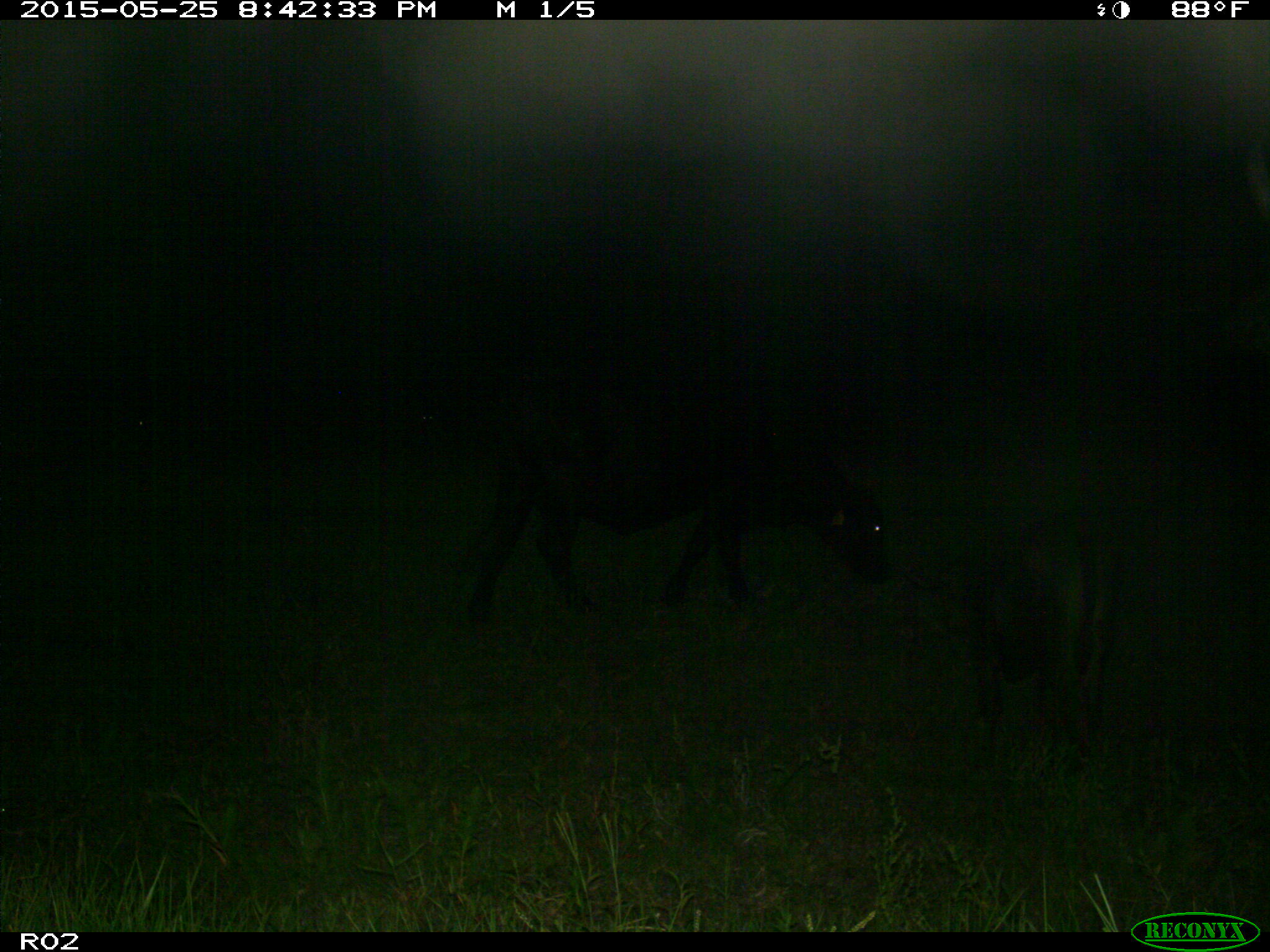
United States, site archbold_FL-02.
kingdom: Animalia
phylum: Chordata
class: Mammalia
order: Artiodactyla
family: Bovidae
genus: Bos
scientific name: Bos taurus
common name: domestic cow